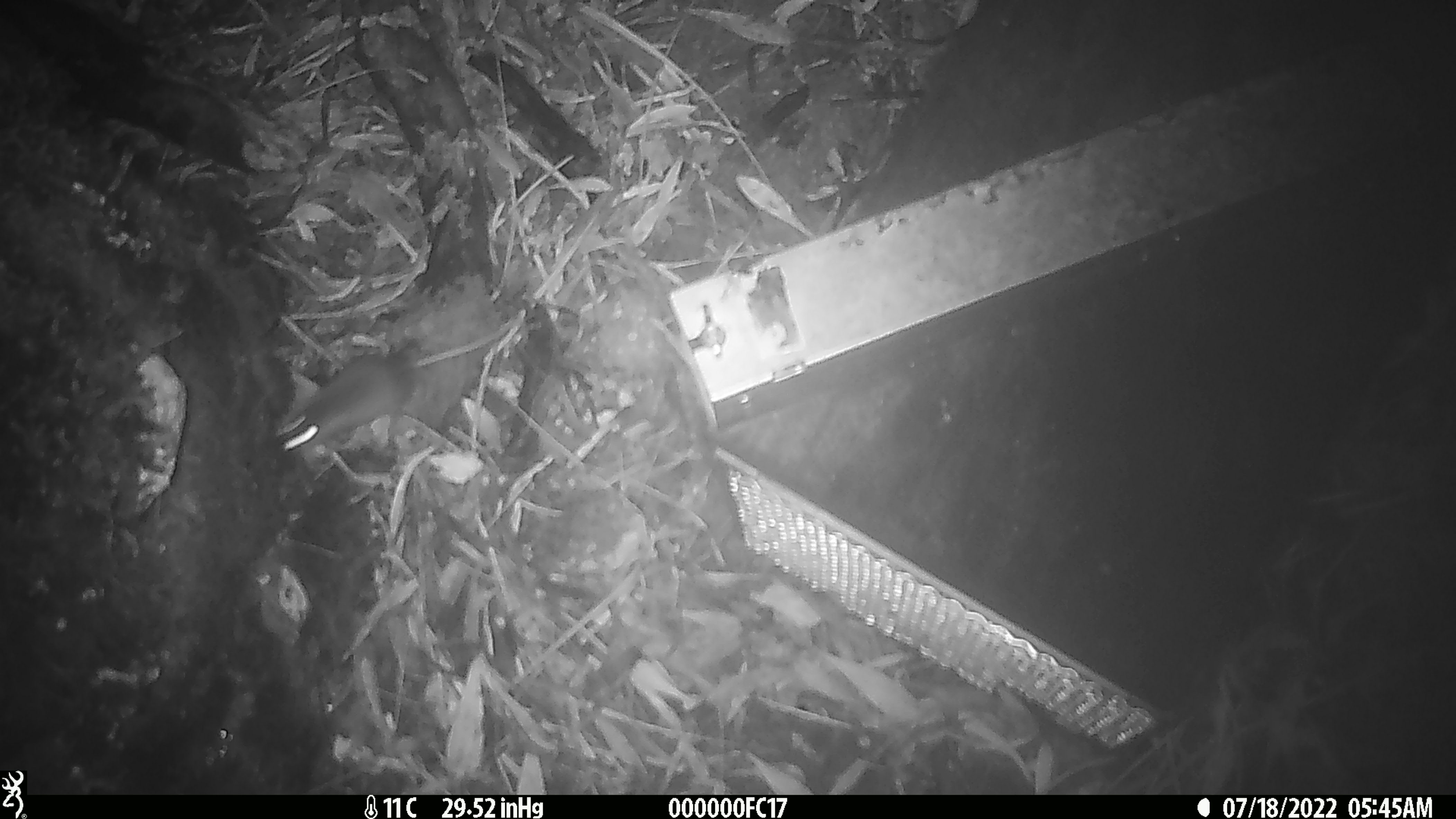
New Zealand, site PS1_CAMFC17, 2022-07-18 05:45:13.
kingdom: Animalia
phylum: Chordata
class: Mammalia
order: Rodentia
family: Muridae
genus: Mus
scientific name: Mus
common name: mouse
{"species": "mouse (Mus)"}